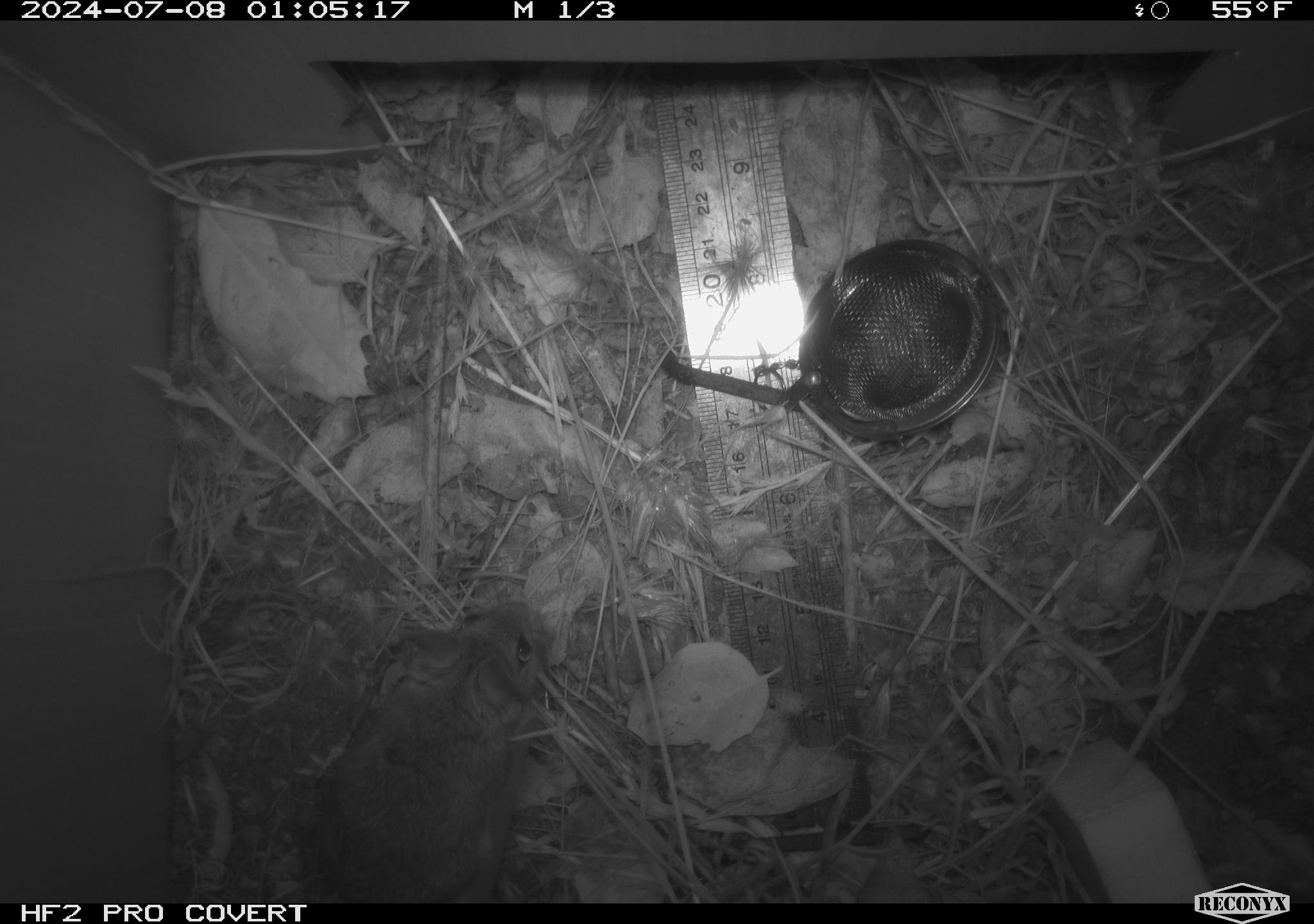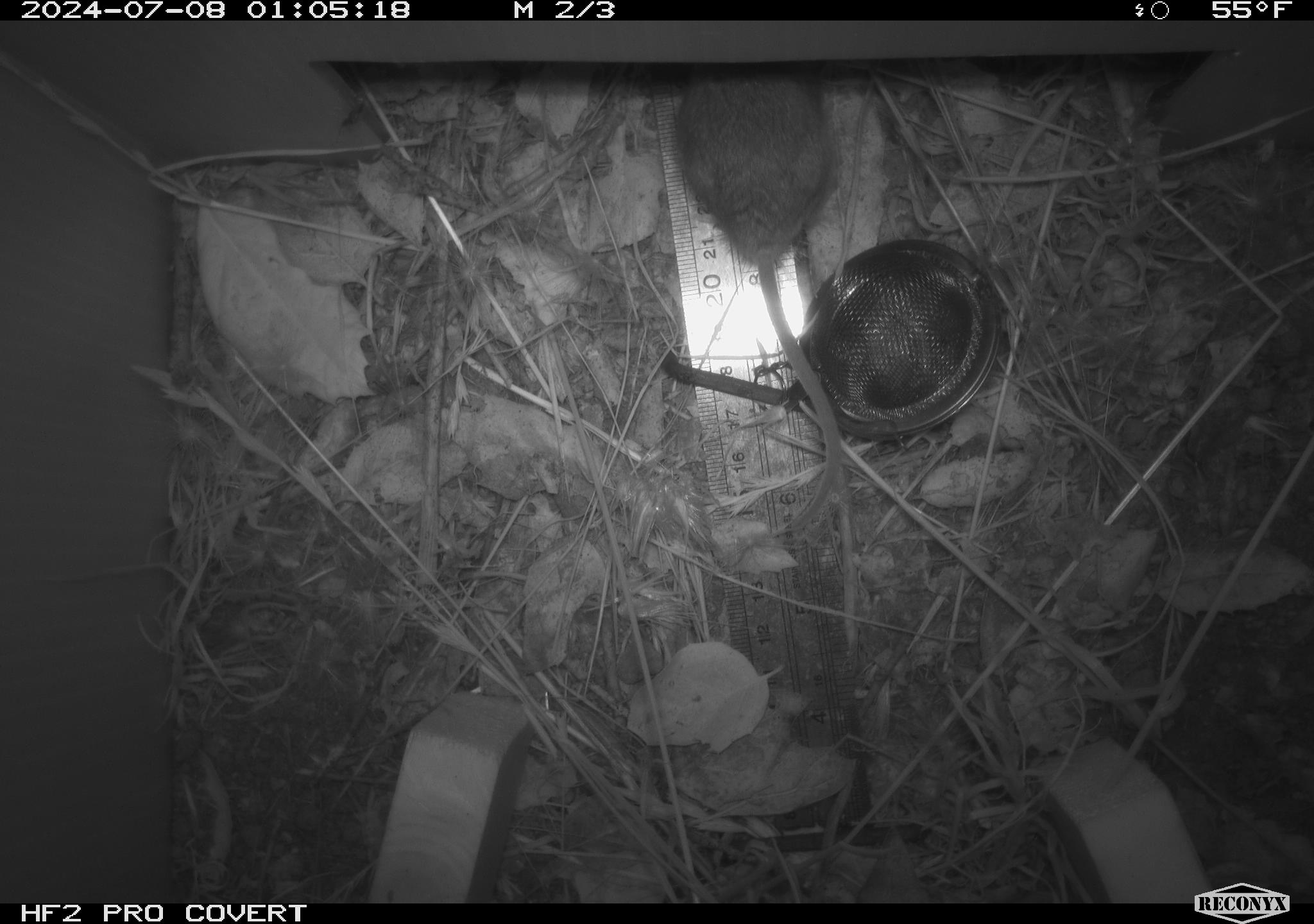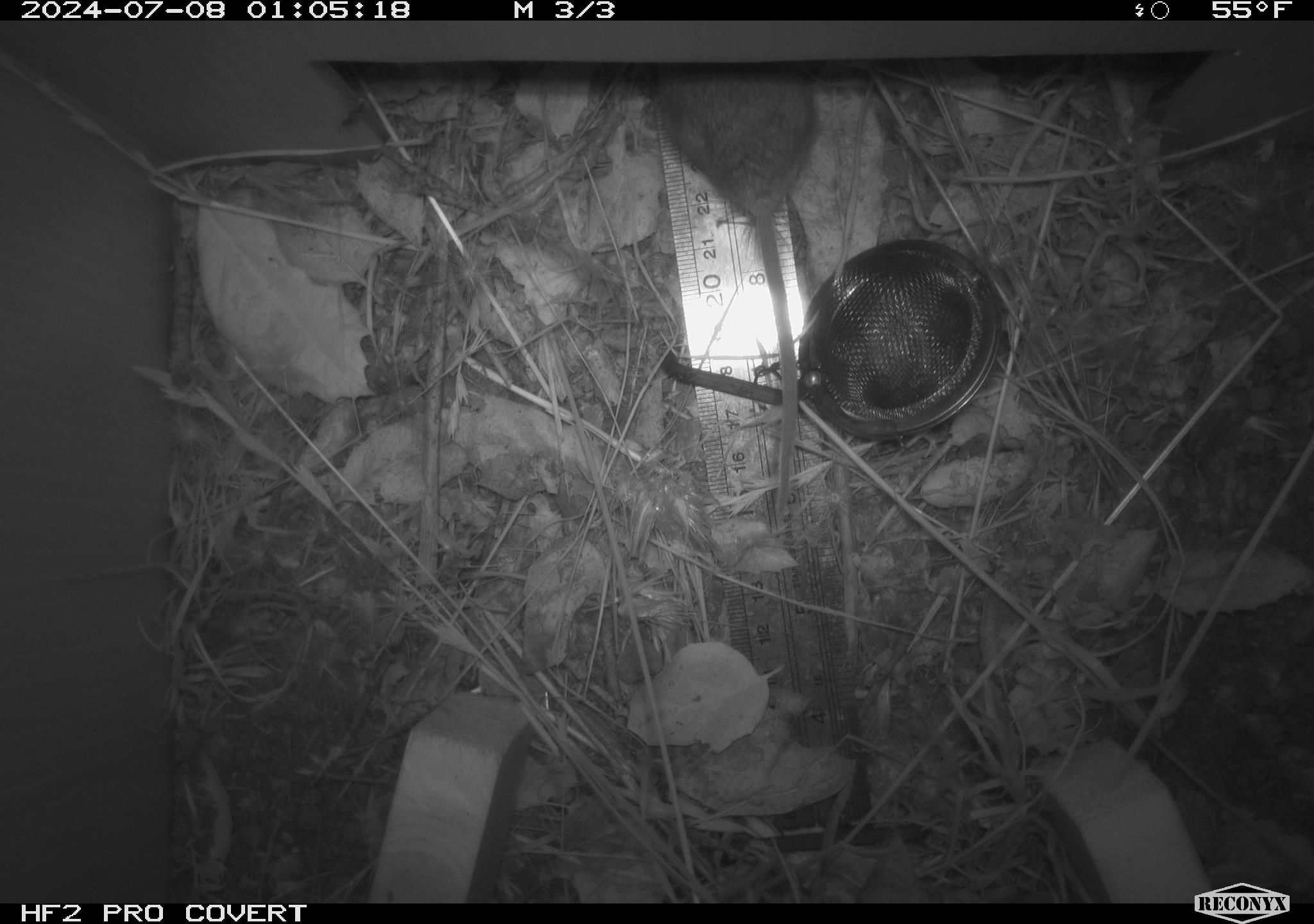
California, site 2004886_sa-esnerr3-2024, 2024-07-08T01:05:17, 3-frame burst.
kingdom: Animalia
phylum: Chordata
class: Mammalia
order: Rodentia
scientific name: Rodentia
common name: rodent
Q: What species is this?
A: Rodent (Rodentia).